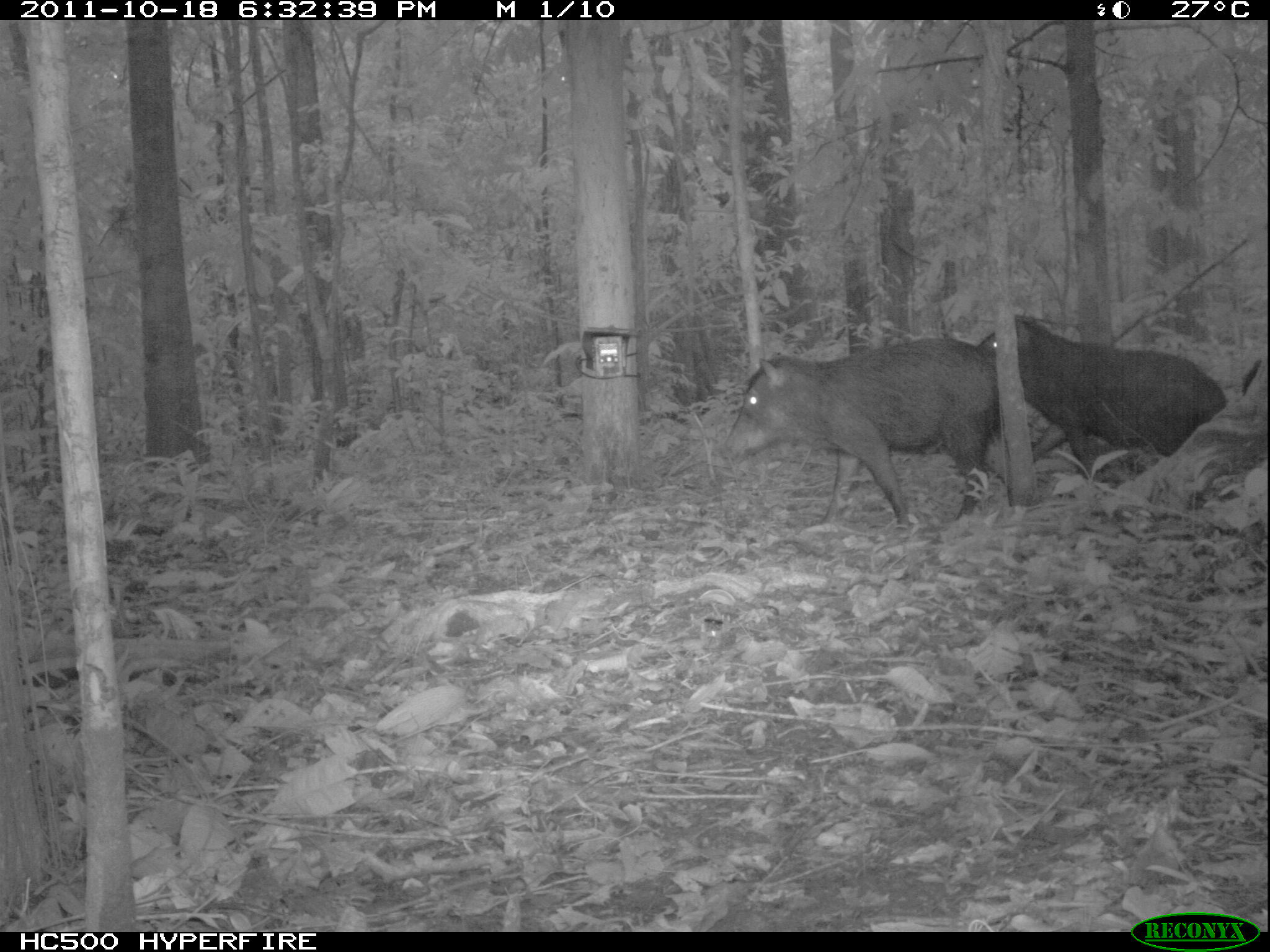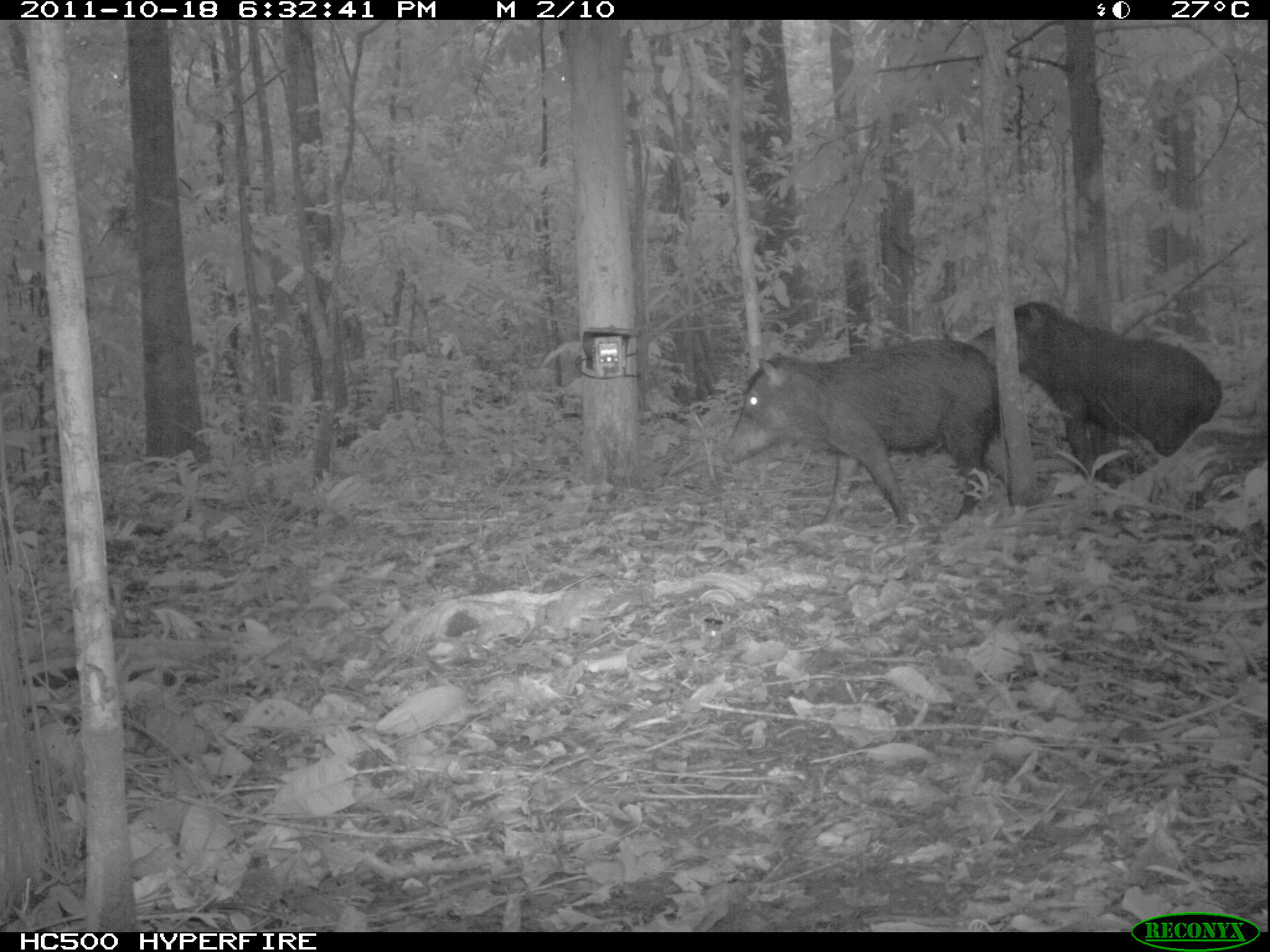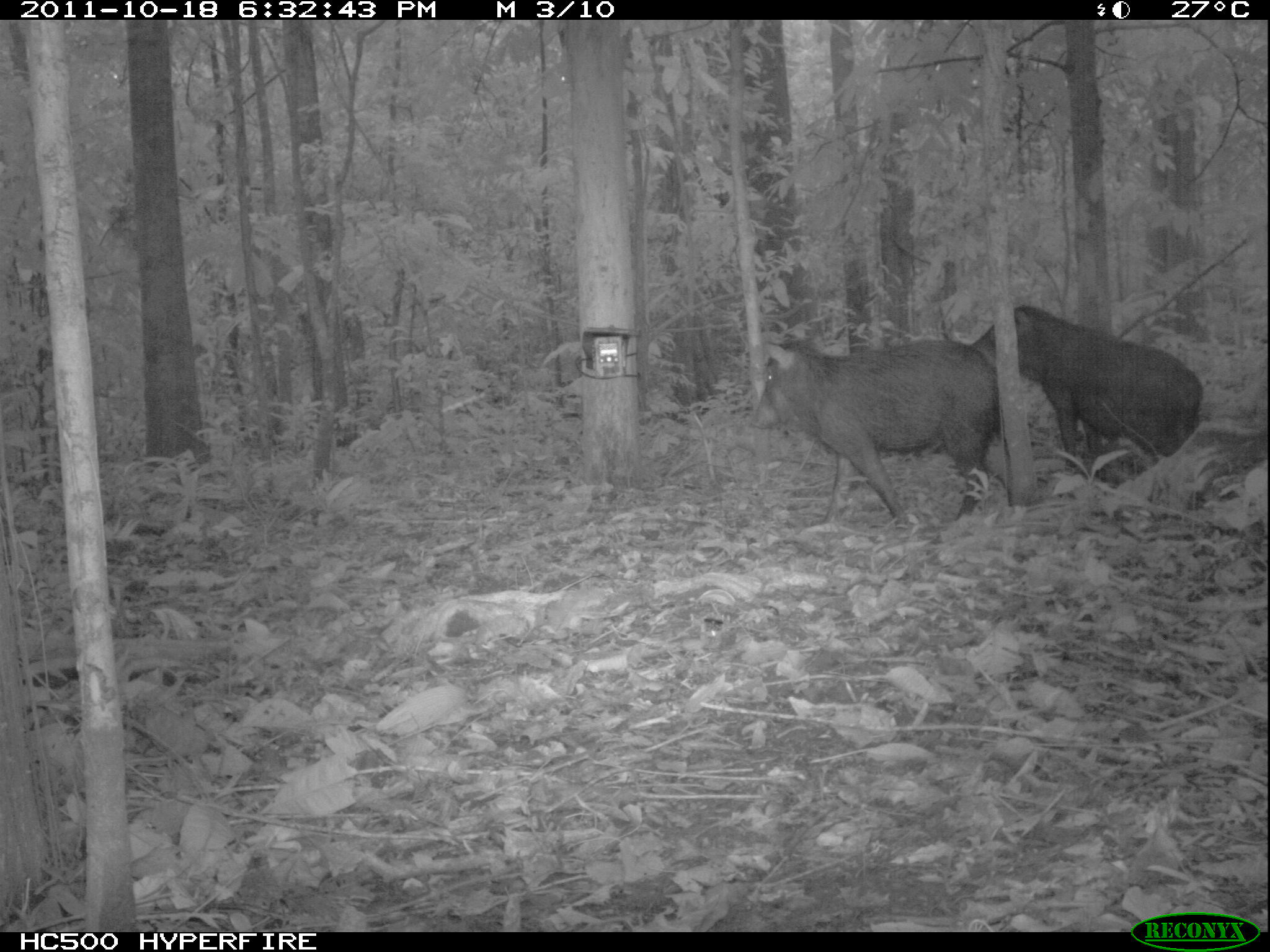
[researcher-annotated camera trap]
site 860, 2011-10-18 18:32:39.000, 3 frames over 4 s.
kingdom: Animalia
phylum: Chordata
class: Mammalia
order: Artiodactyla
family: Tayassuidae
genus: Tayassu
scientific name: Tayassu pecari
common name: white-lipped peccary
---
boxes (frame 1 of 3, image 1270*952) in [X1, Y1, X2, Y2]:
tayassu pecari: [720, 333, 999, 533]; [974, 312, 1228, 480]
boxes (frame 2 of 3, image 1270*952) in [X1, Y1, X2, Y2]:
tayassu pecari: [715, 335, 1011, 535]; [962, 298, 1221, 479]